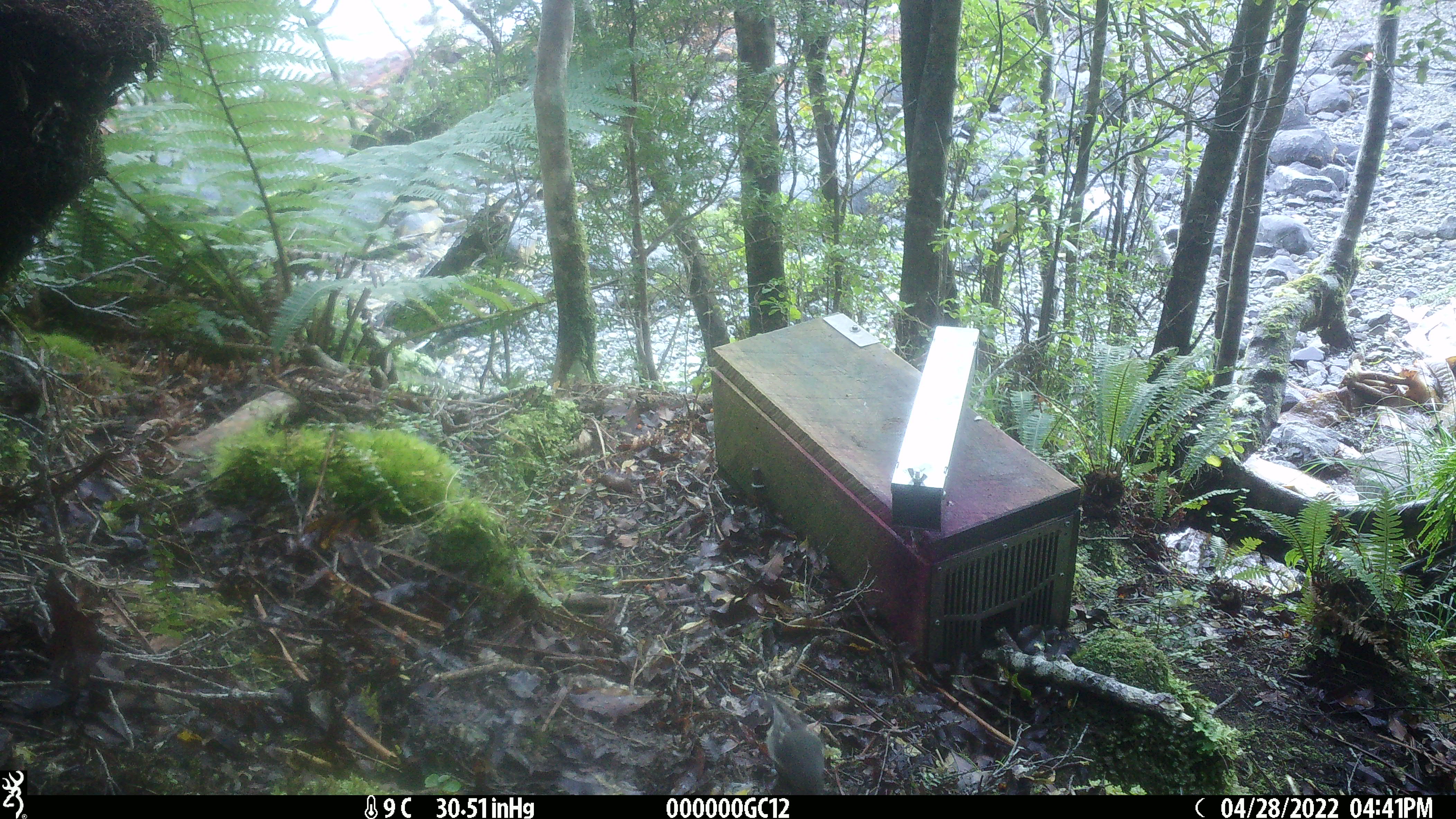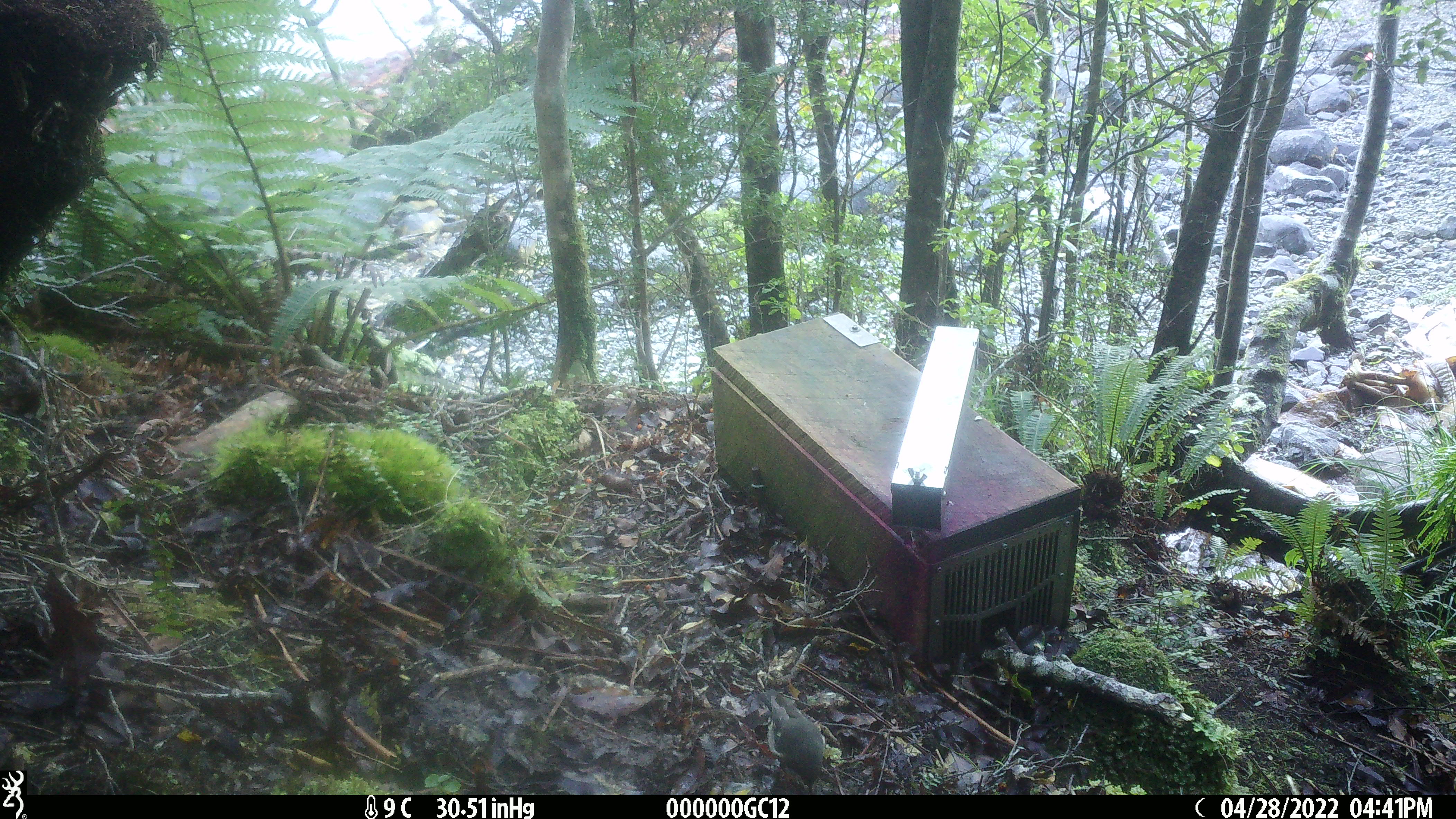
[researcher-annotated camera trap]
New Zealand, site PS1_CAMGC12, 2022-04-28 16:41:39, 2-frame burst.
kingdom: Animalia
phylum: Chordata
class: Aves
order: Passeriformes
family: Petroicidae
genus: Petroica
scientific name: Petroica macrocephala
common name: tomtit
Tomtit (Petroica macrocephala).